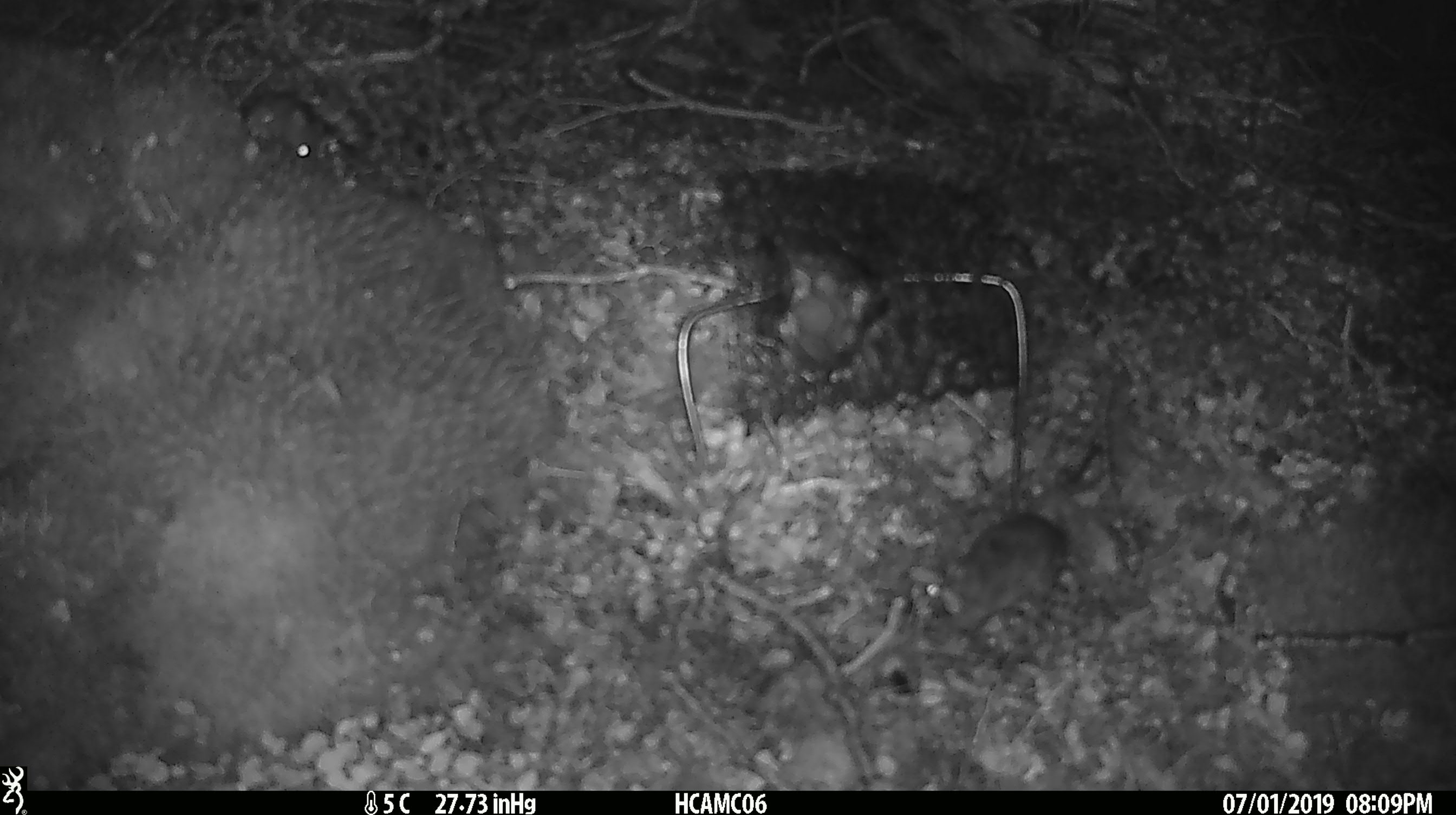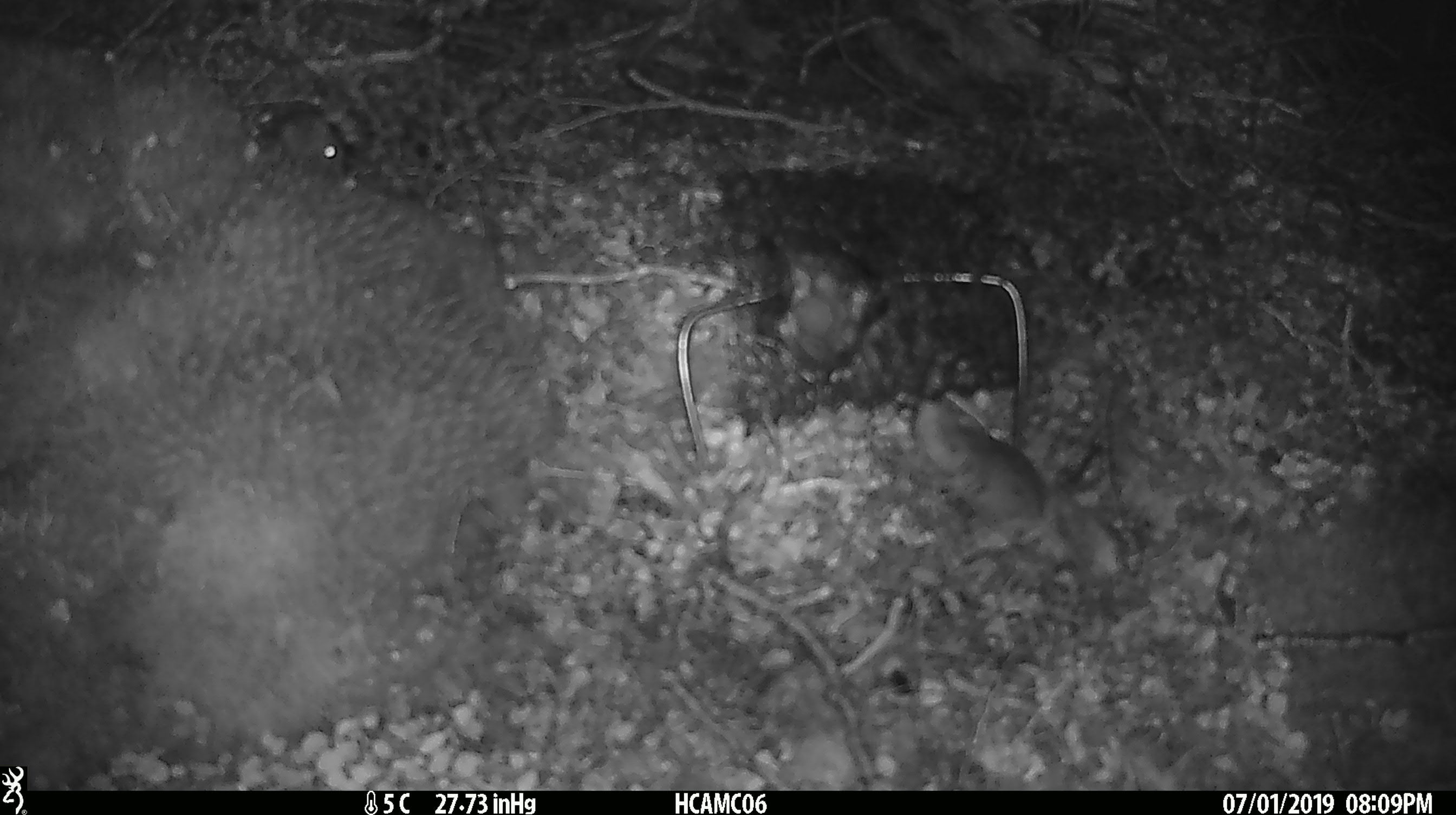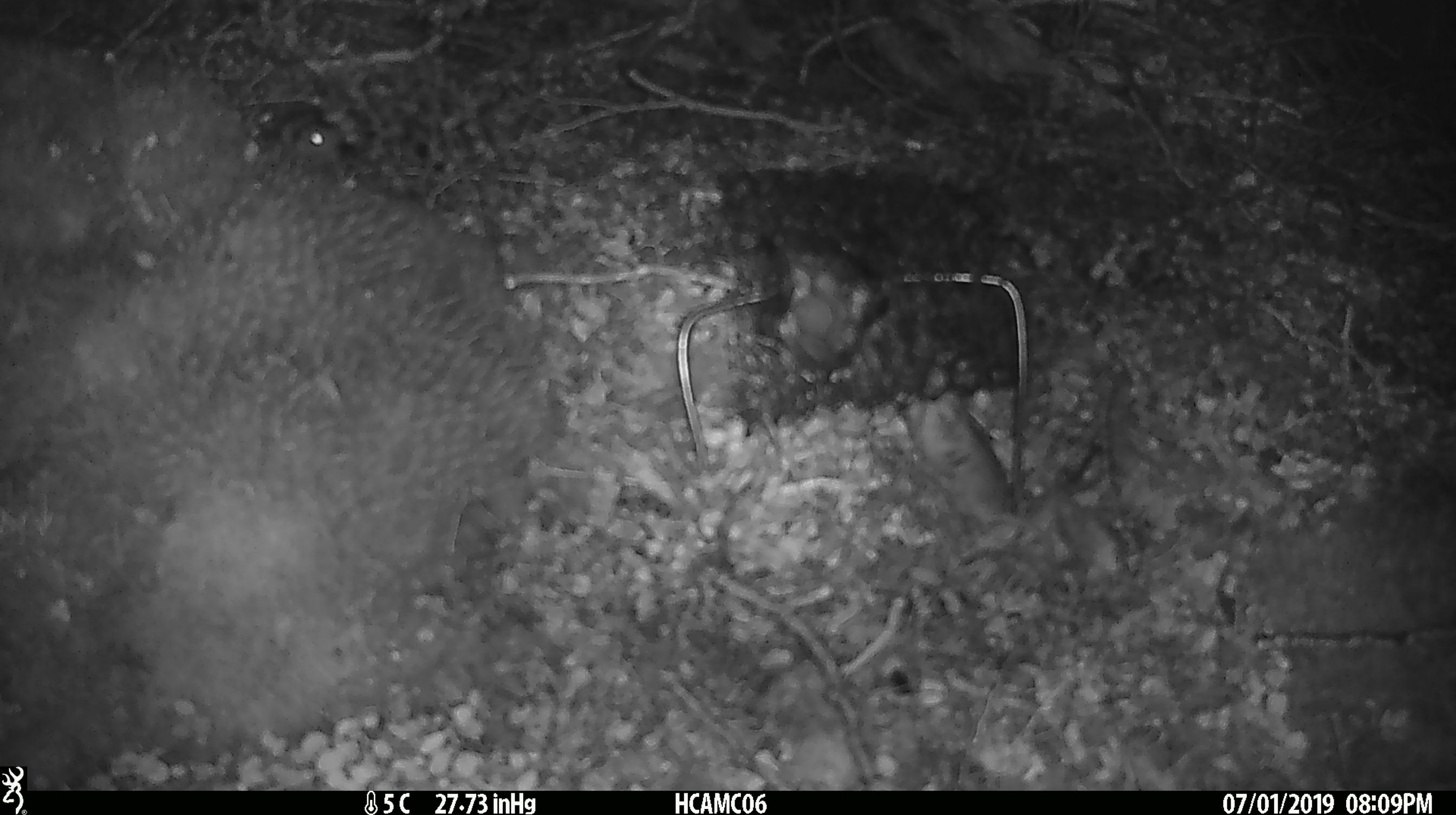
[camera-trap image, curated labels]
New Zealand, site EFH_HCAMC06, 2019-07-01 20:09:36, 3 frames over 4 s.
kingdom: Animalia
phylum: Chordata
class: Mammalia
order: Rodentia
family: Muridae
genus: Mus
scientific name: Mus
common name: mouse